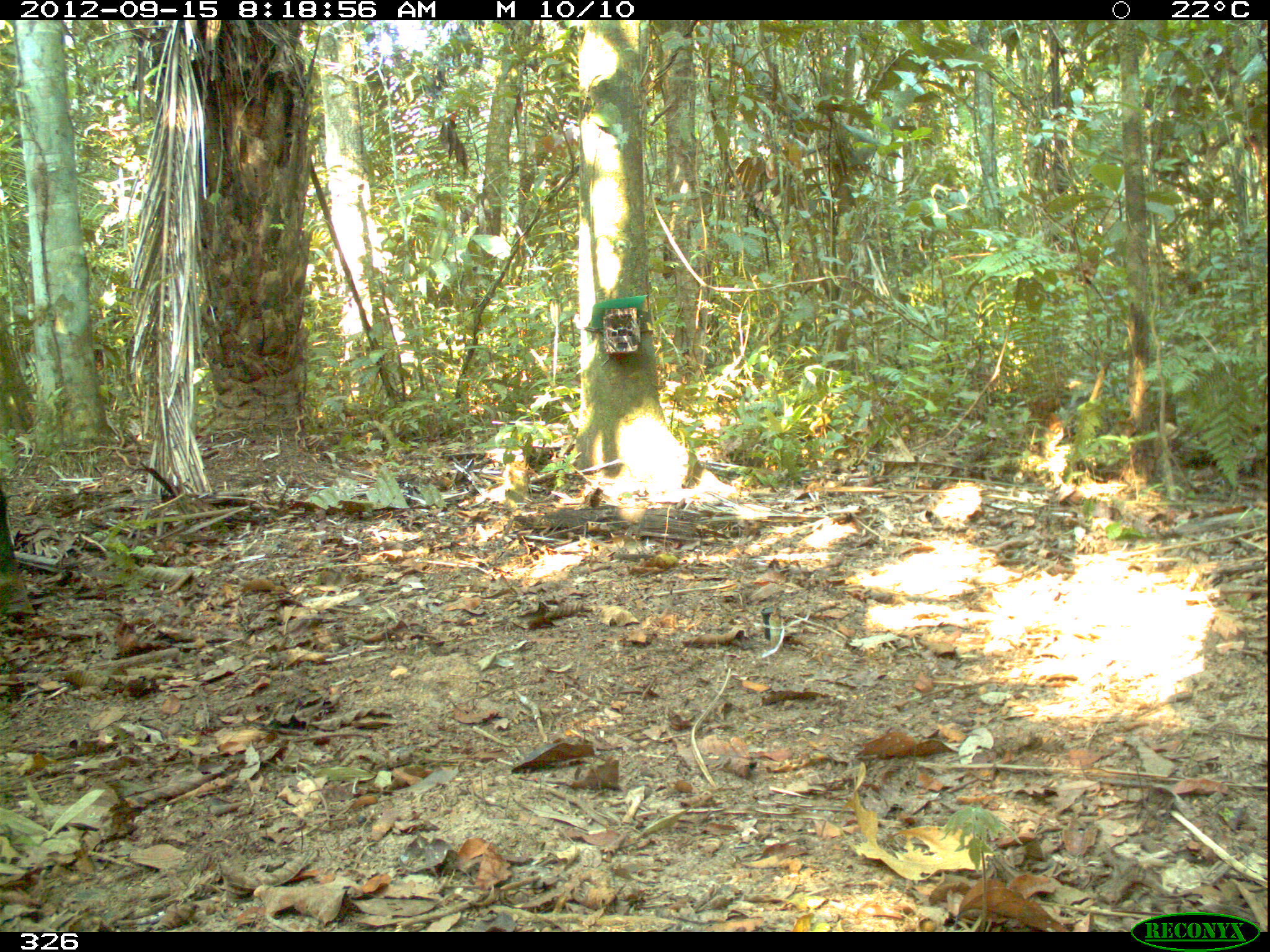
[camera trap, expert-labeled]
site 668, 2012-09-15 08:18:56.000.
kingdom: Animalia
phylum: Chordata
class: Mammalia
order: Artiodactyla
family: Tayassuidae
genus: Tayassu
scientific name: Tayassu pecari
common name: white-lipped peccary